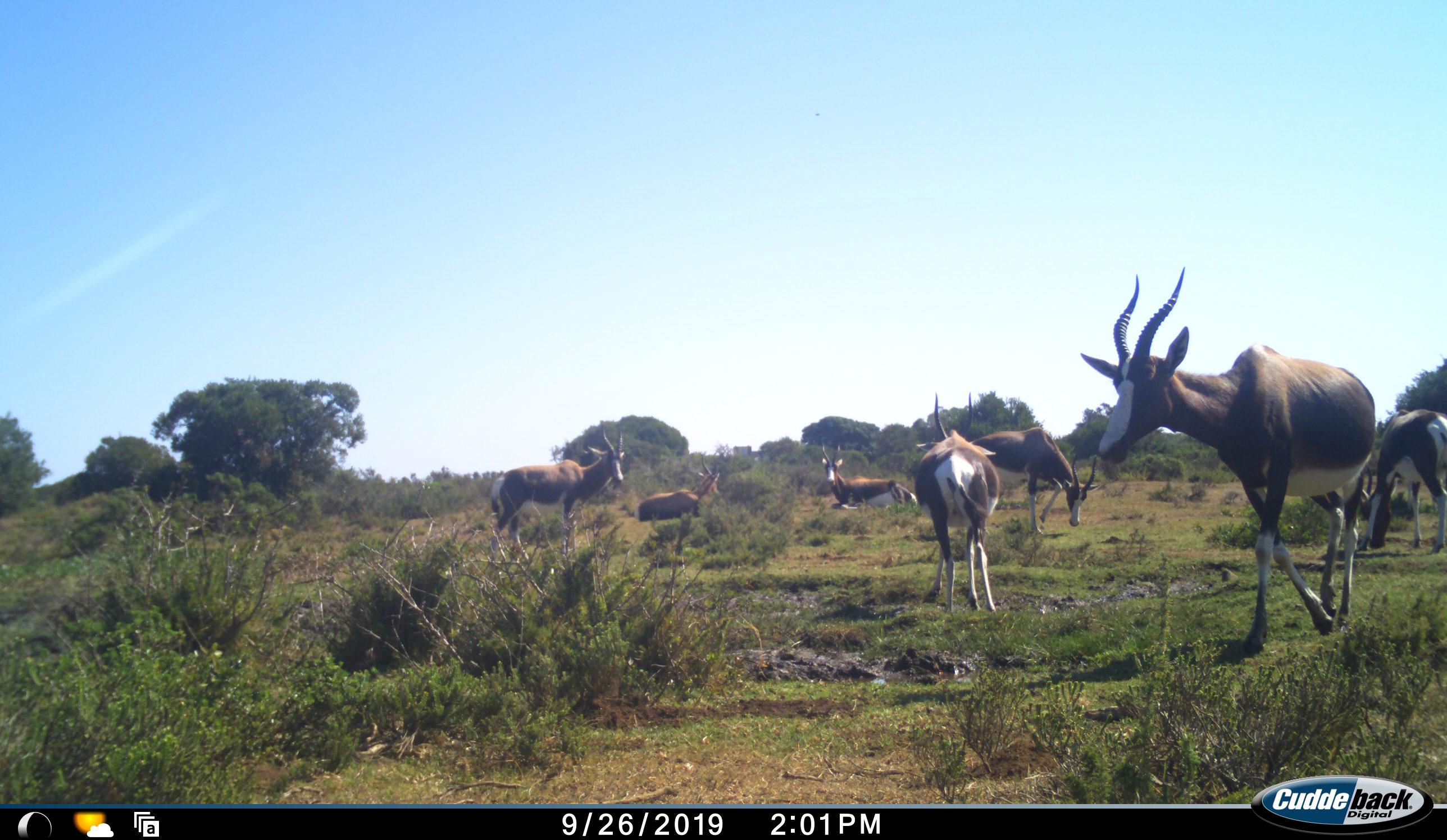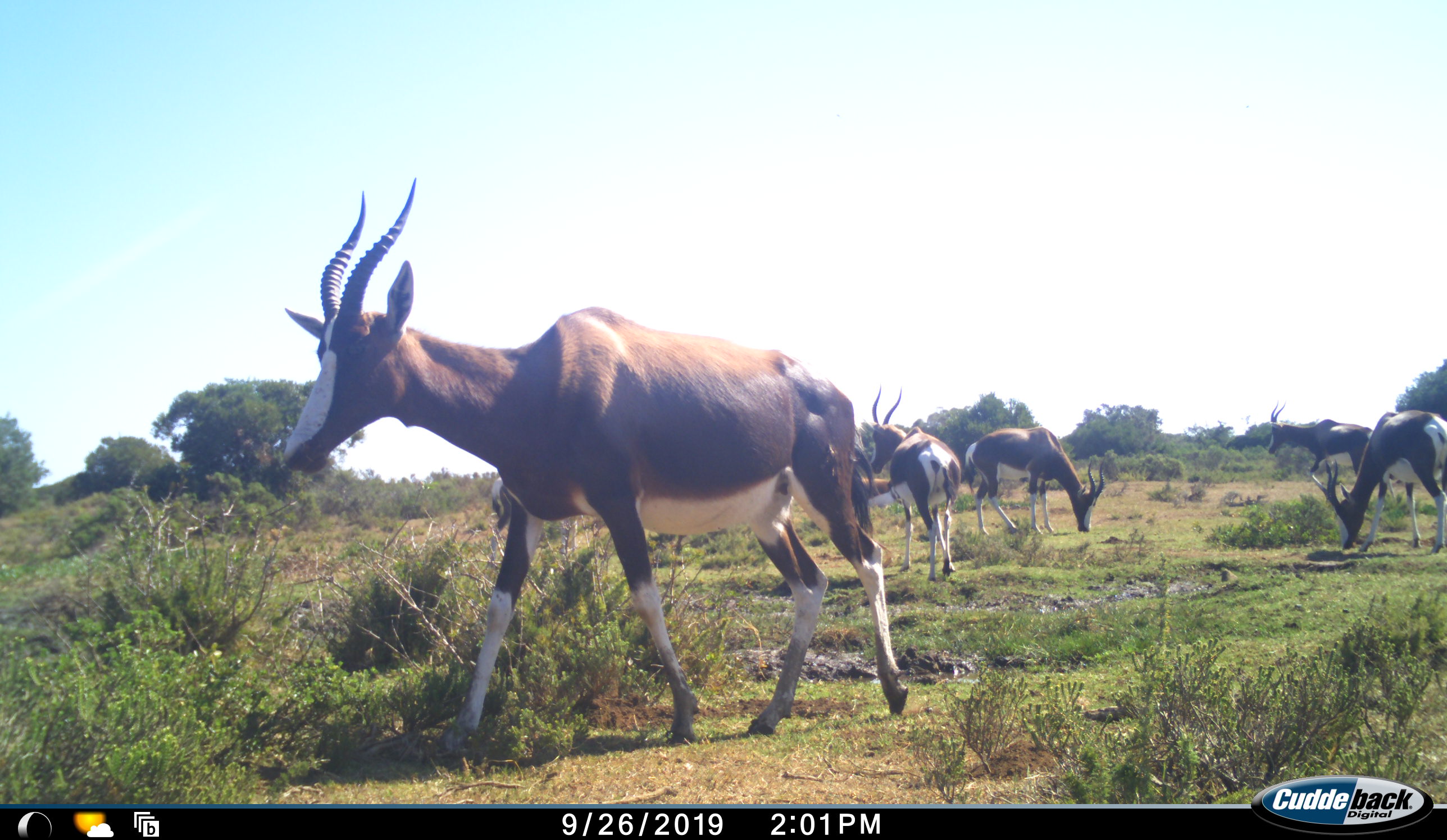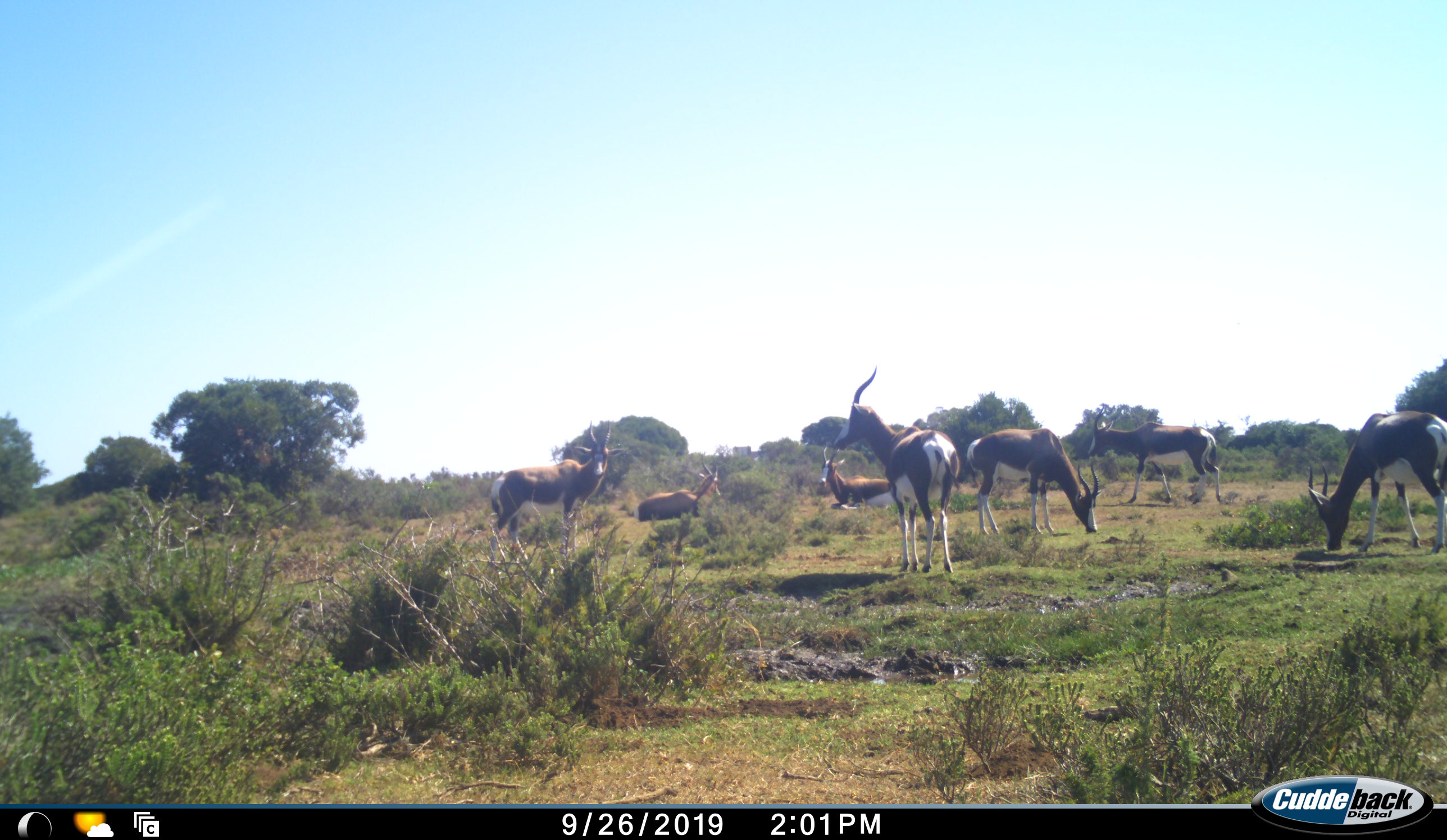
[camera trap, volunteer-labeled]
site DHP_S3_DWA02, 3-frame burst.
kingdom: Animalia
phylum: Chordata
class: Mammalia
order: Artiodactyla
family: Bovidae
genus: Damaliscus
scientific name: Damaliscus pygargus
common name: bontebok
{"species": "bontebok (Damaliscus pygargus)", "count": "8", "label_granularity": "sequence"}